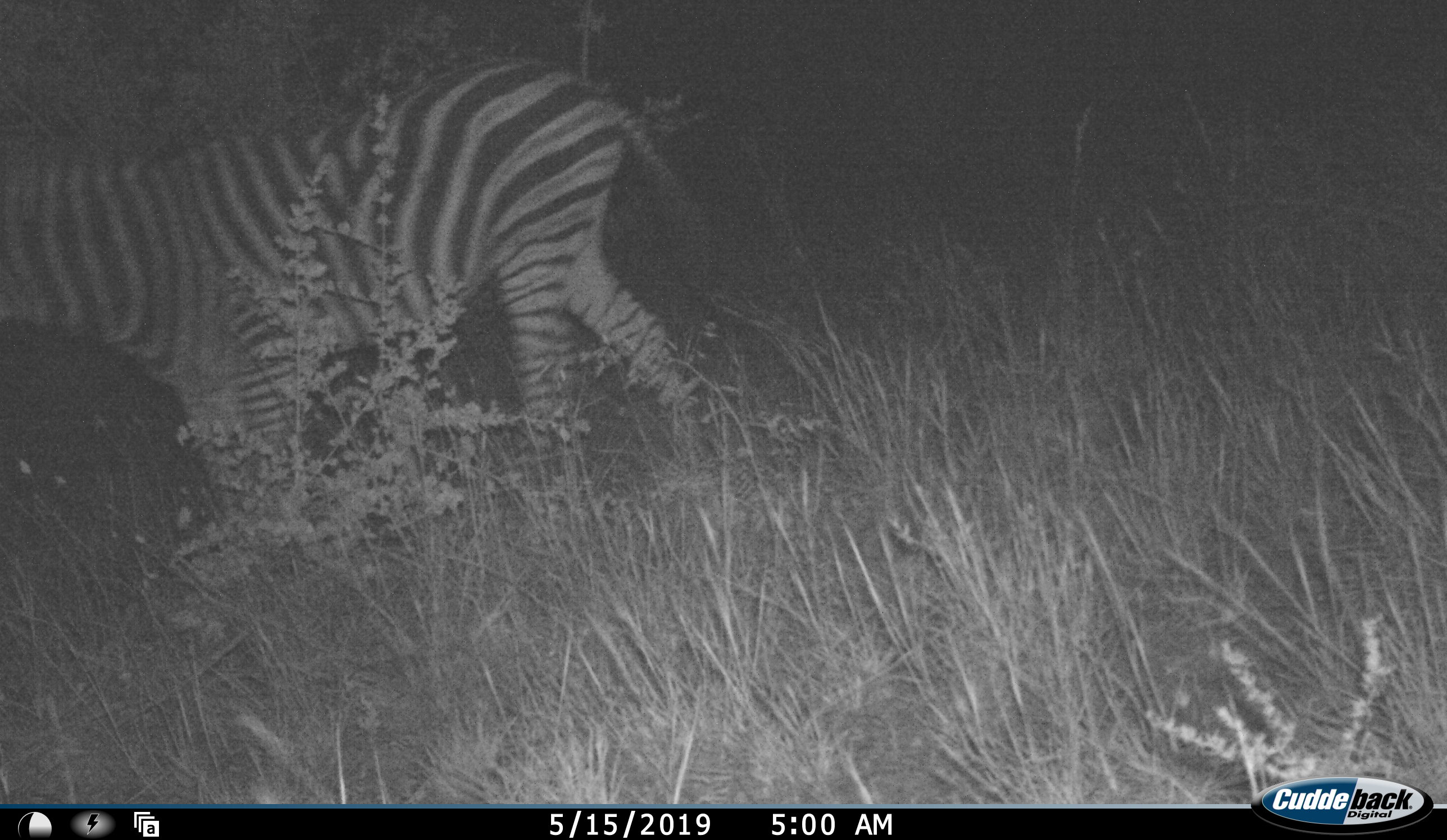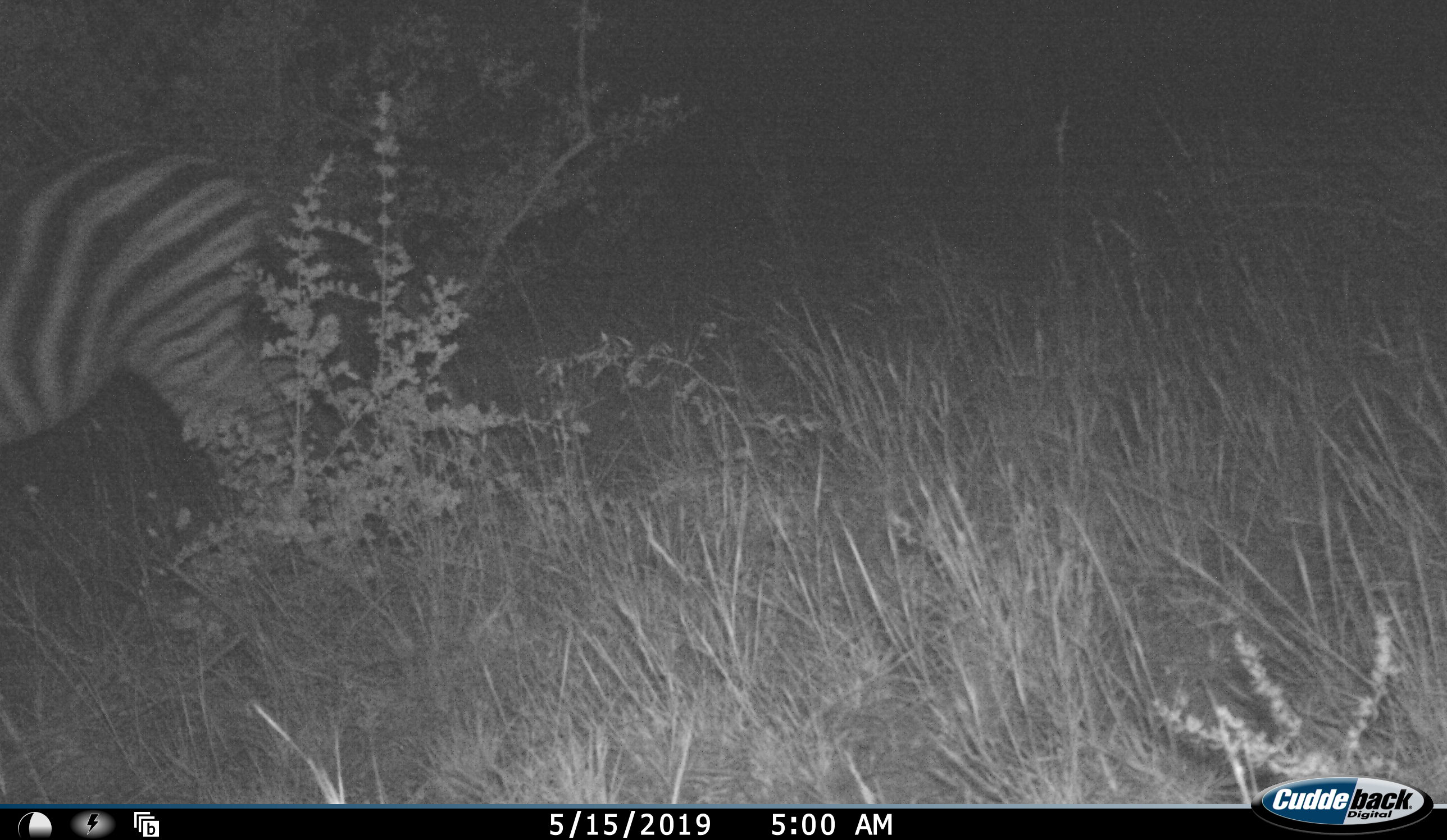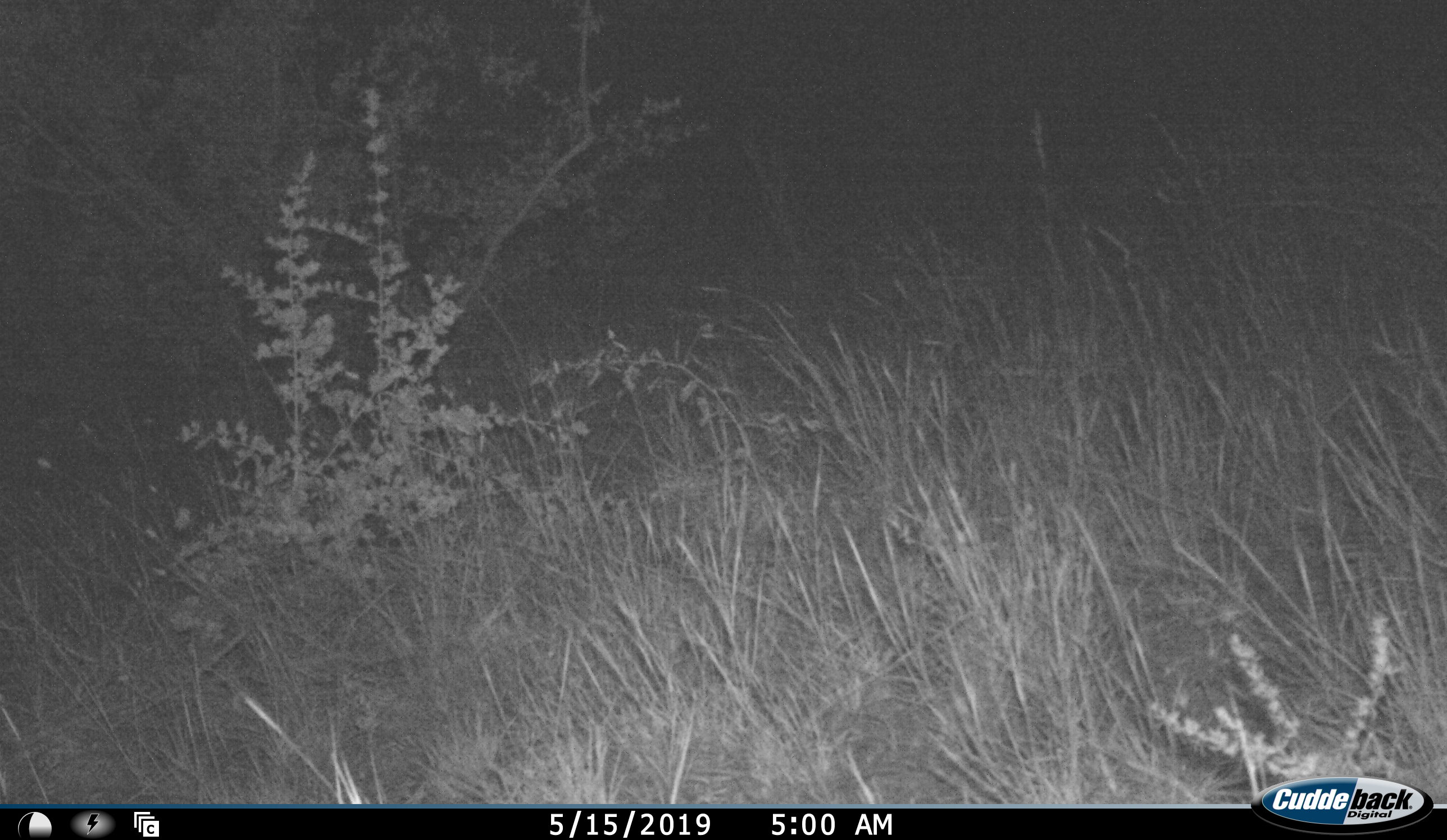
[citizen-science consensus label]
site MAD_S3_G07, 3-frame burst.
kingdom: Animalia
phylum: Chordata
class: Mammalia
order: Perissodactyla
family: Equidae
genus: Equus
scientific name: Equus quagga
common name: plains zebra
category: zebraplains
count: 1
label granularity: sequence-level